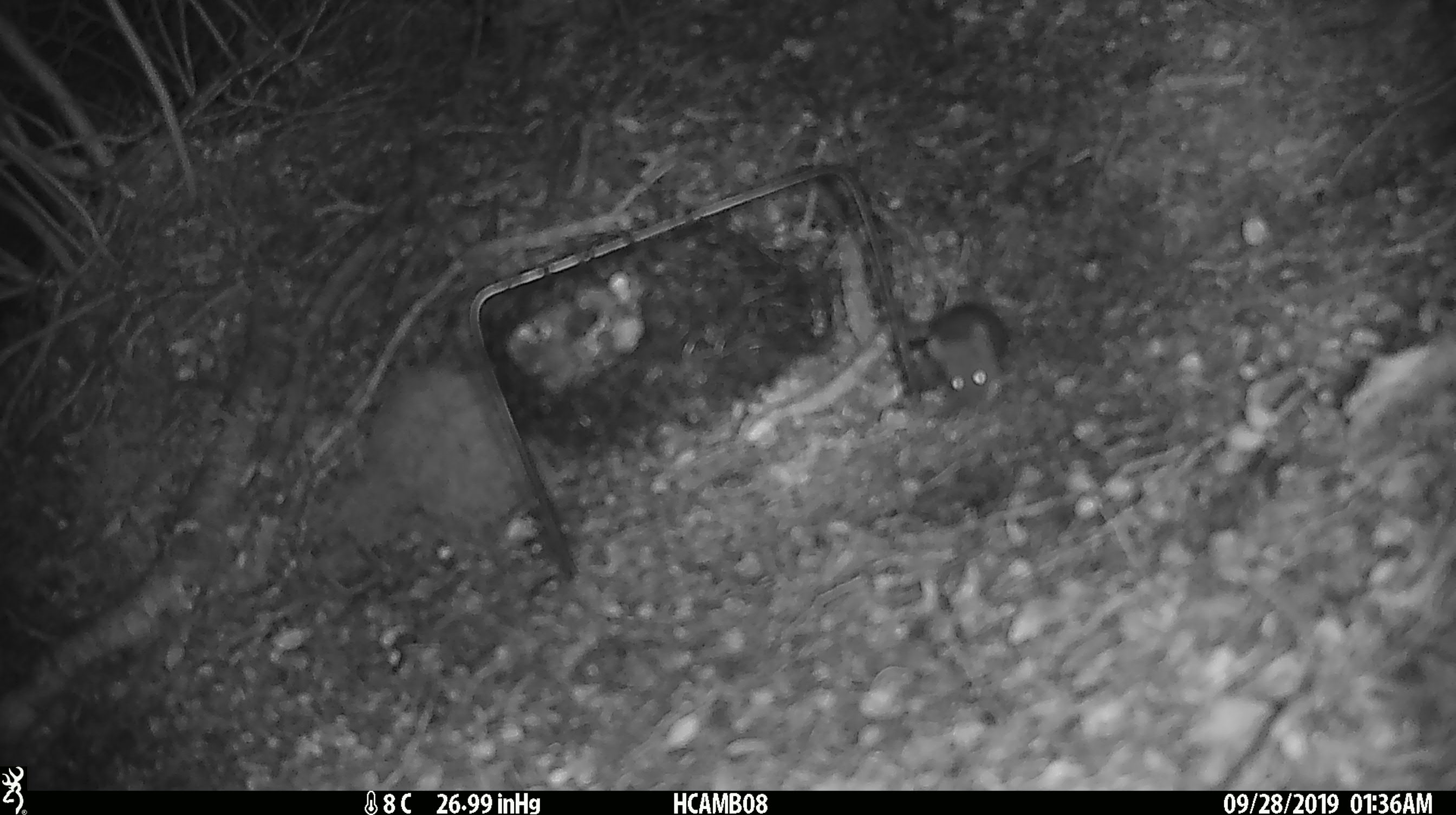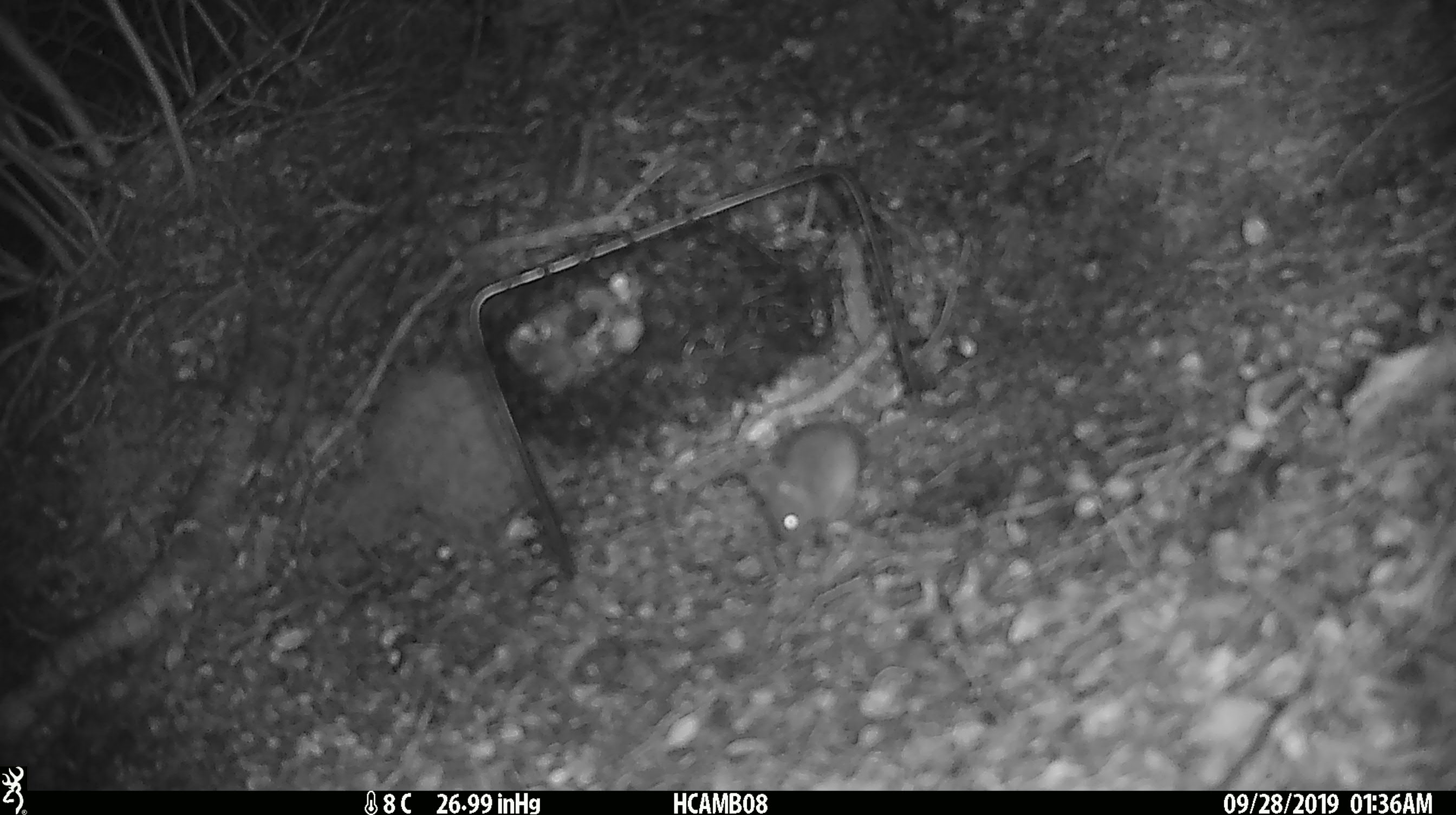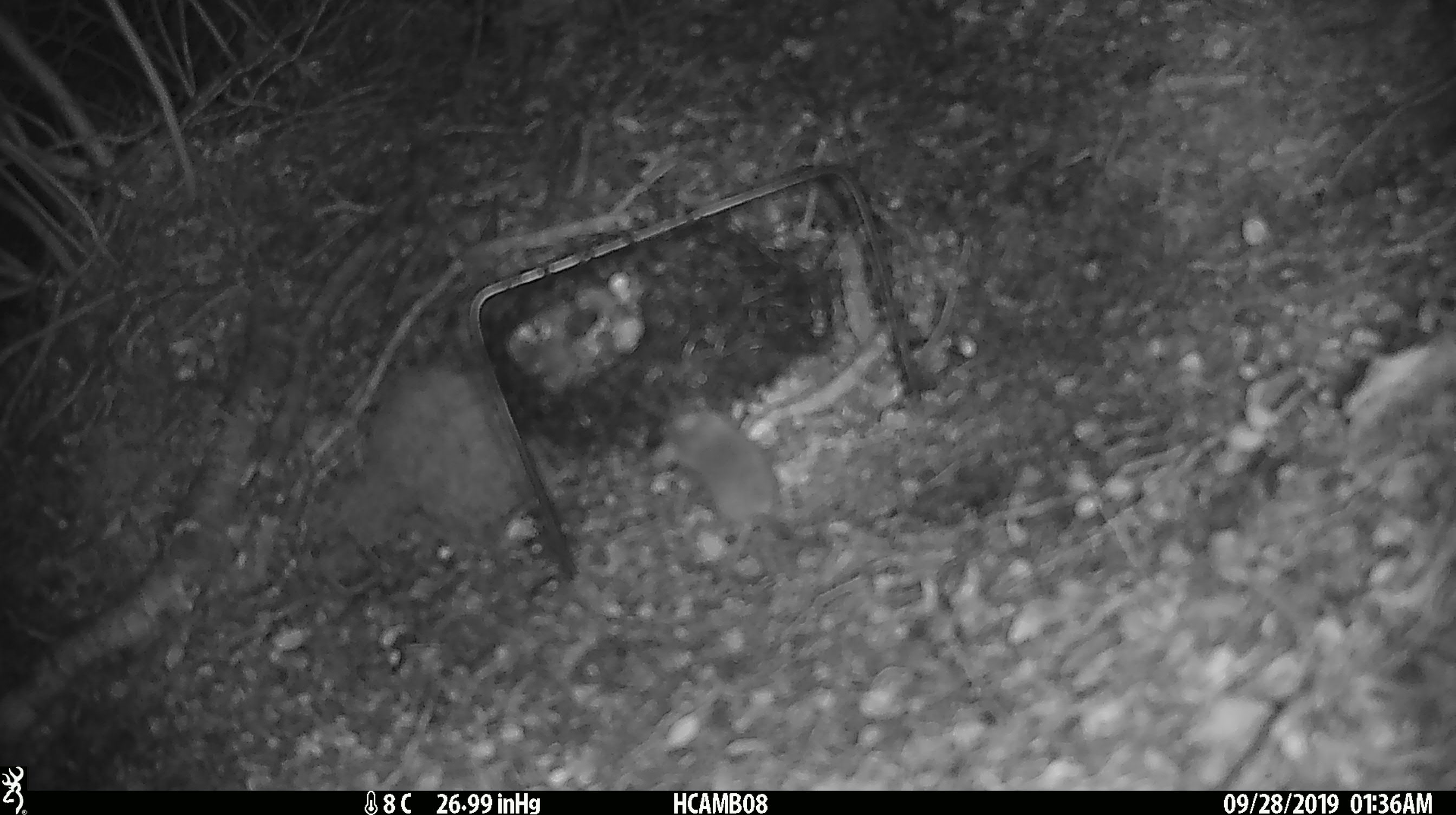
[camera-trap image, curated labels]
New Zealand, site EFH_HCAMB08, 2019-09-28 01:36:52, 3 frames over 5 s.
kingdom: Animalia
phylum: Chordata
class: Mammalia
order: Rodentia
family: Muridae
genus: Mus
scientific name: Mus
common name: mouse